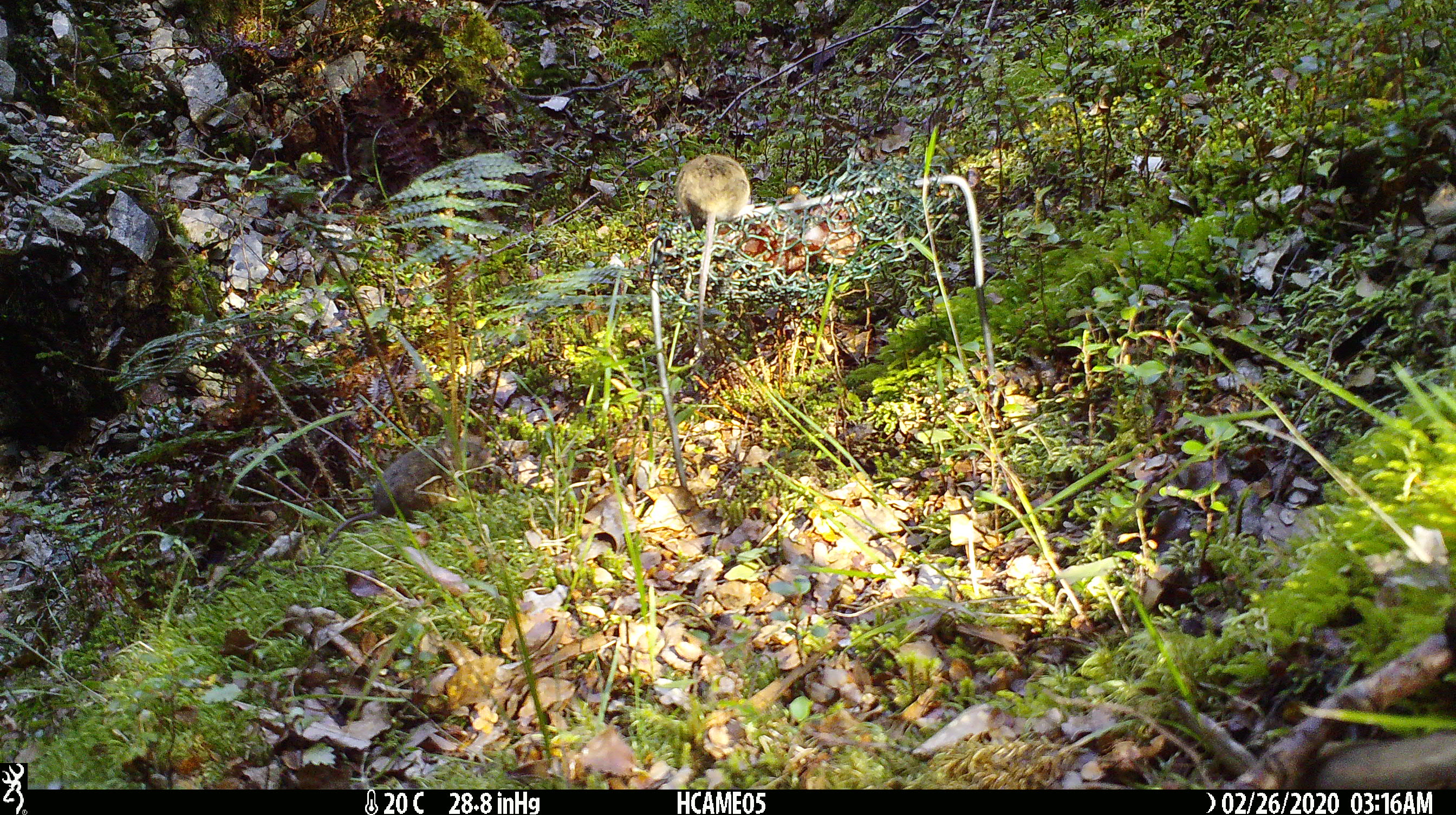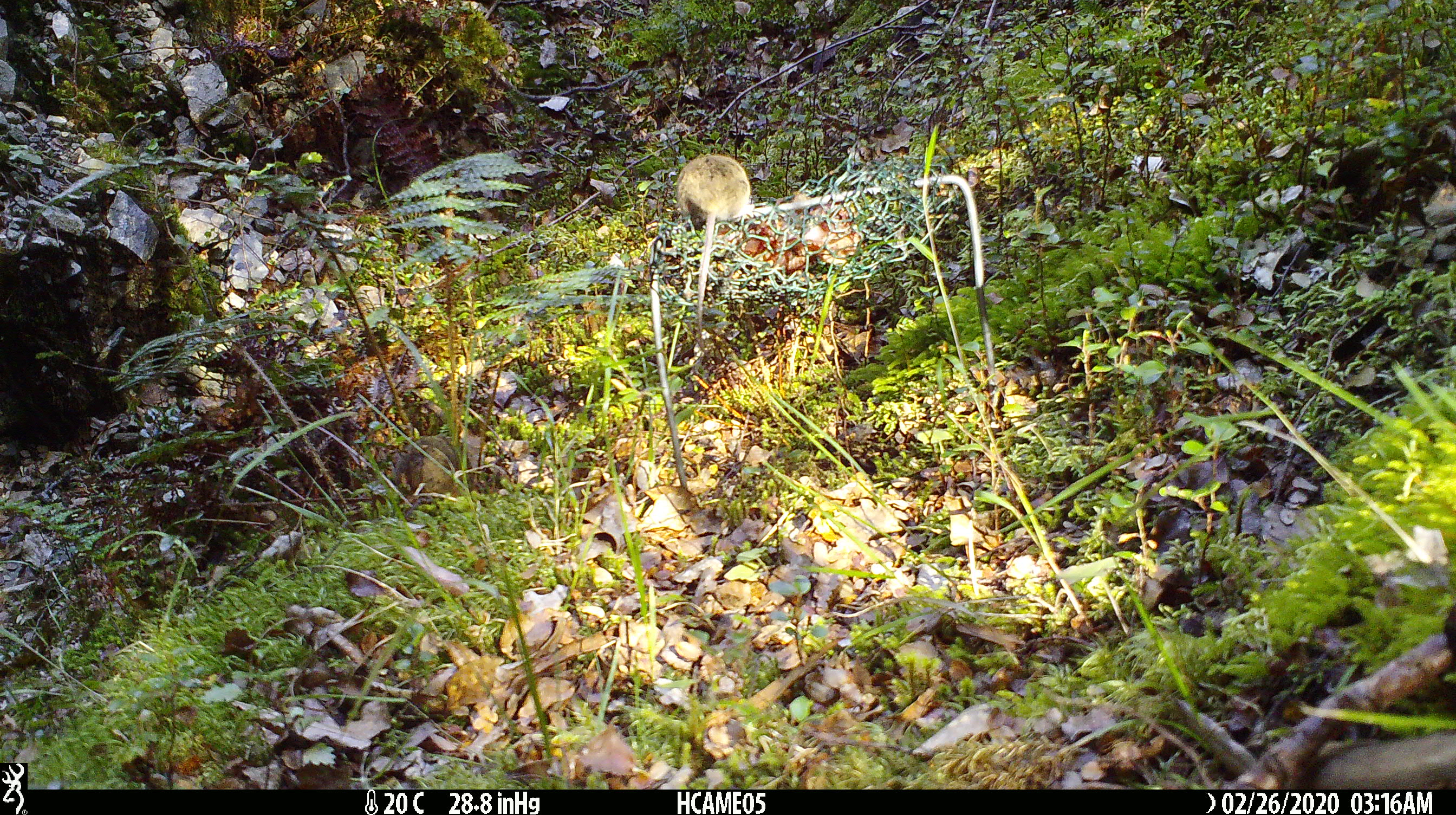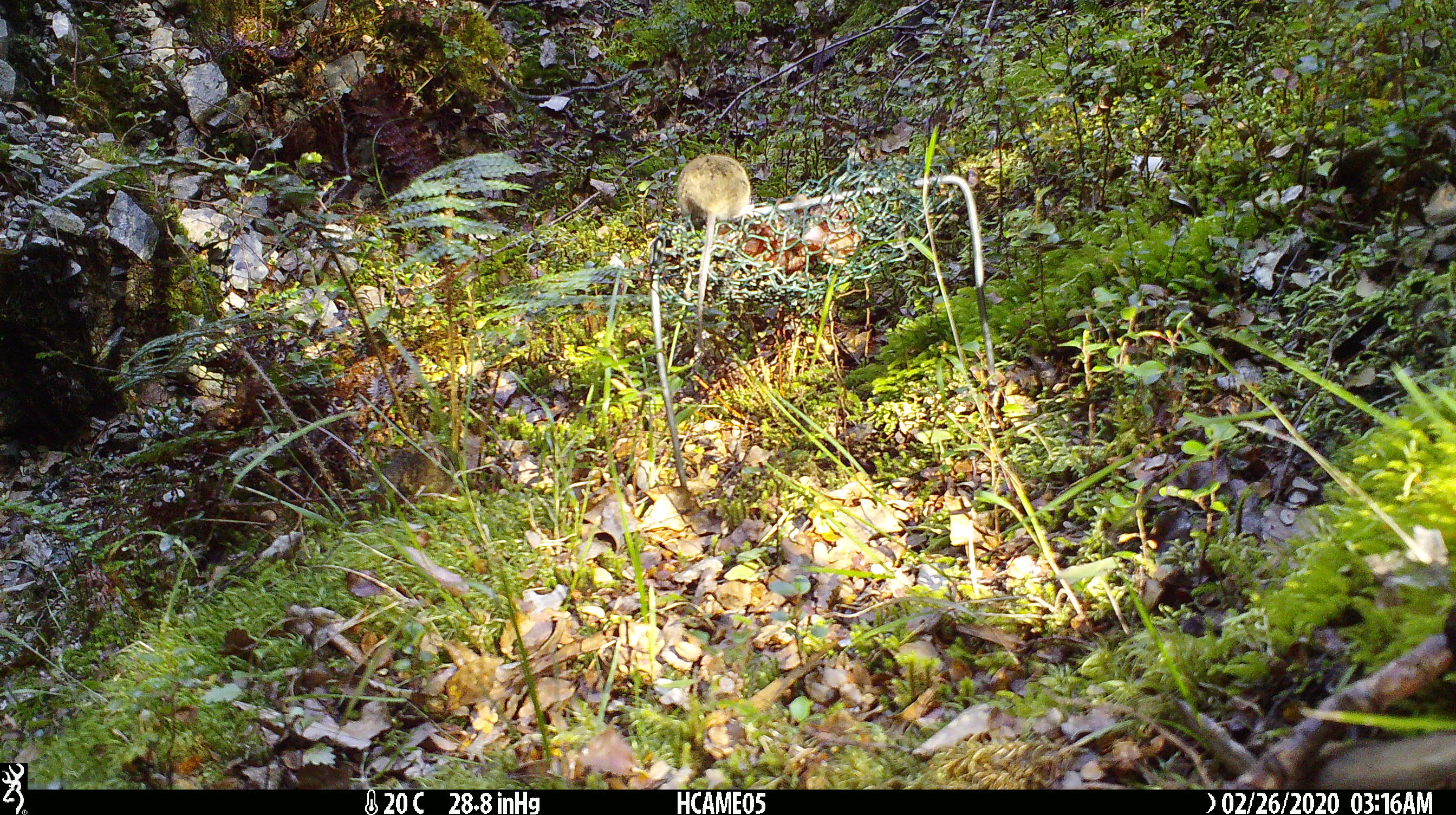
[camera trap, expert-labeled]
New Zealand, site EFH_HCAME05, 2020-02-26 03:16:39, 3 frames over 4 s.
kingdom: Animalia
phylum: Chordata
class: Mammalia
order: Rodentia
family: Muridae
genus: Mus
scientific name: Mus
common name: mouse